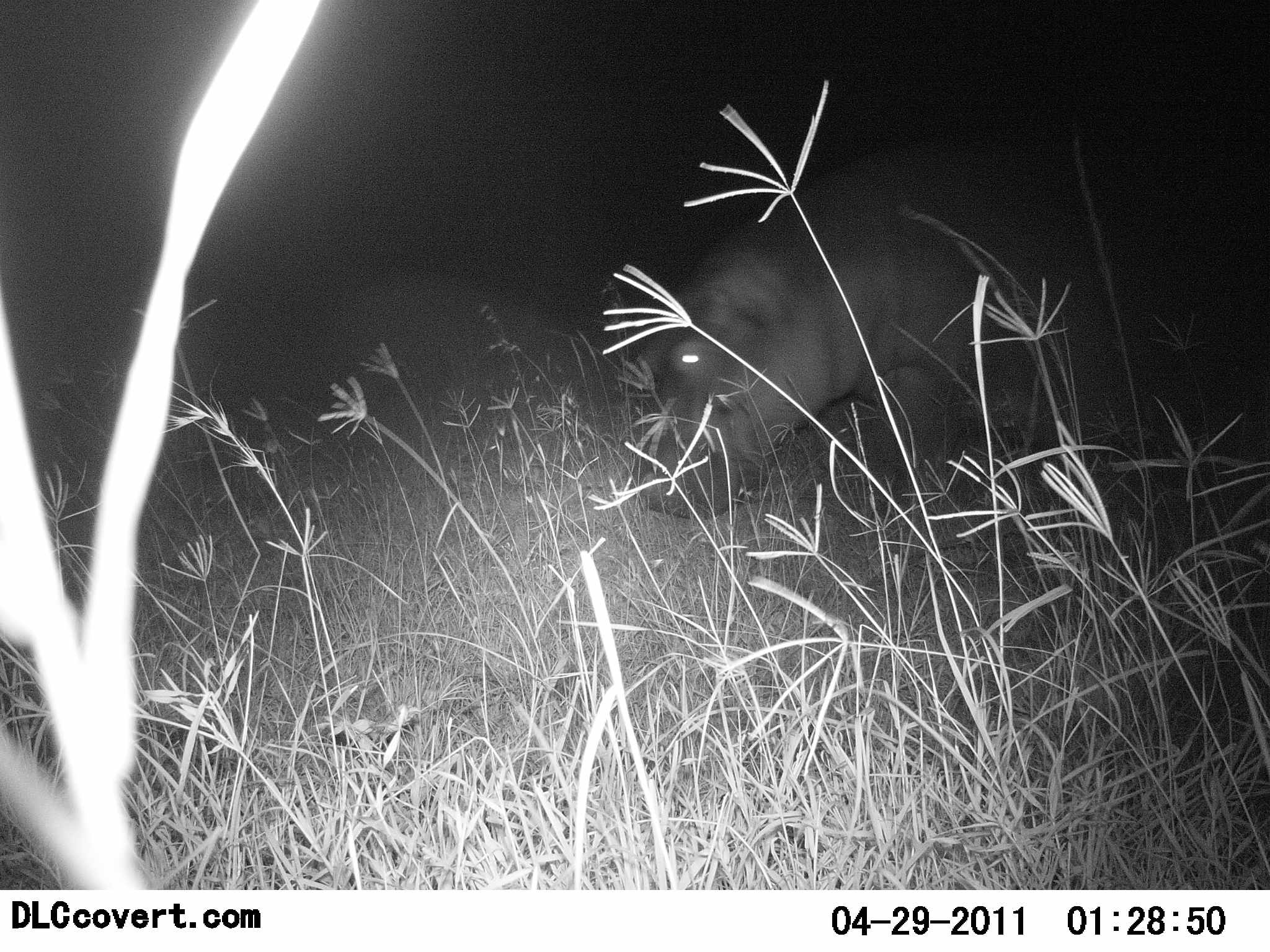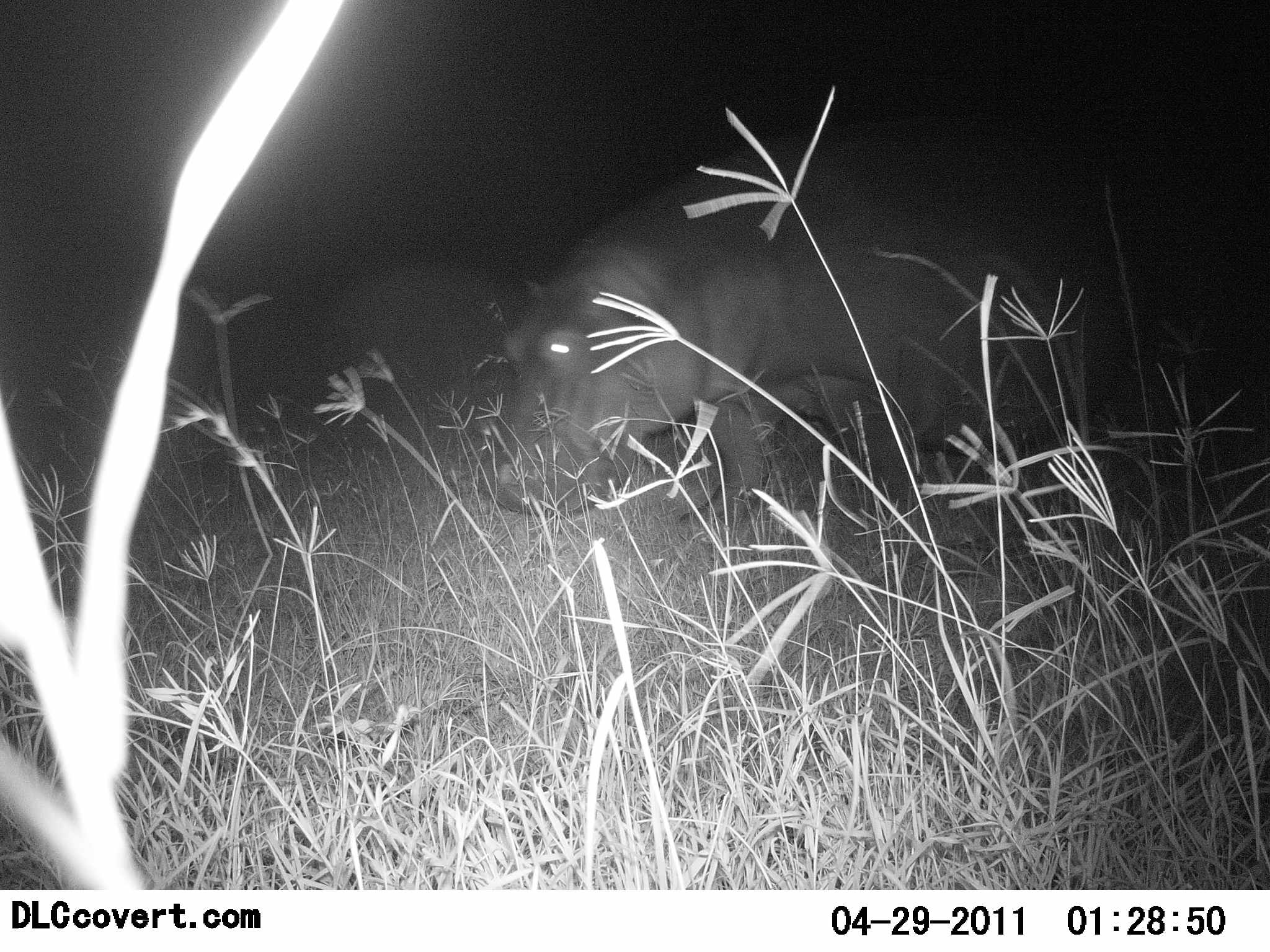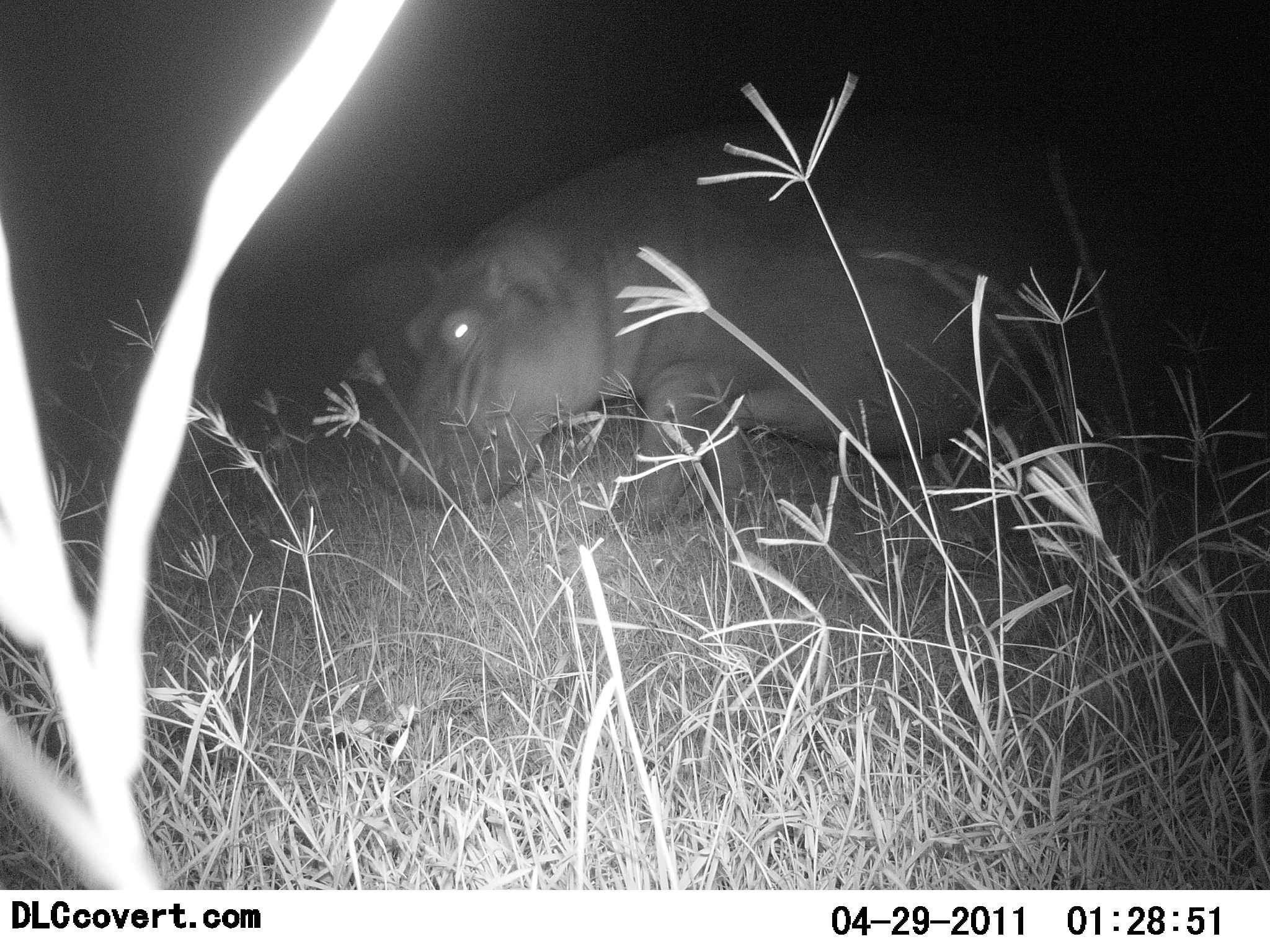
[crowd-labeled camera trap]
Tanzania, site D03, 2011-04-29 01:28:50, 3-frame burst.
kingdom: Animalia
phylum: Chordata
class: Mammalia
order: Artiodactyla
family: Hippopotamidae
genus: Hippopotamus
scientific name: Hippopotamus amphibius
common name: hippopotamus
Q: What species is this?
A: Hippopotamus (Hippopotamus amphibius).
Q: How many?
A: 1.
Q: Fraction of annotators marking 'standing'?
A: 31%.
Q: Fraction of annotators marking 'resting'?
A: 0%.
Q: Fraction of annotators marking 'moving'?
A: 69%.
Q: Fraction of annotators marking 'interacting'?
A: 0%.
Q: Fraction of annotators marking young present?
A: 0%.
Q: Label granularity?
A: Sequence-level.